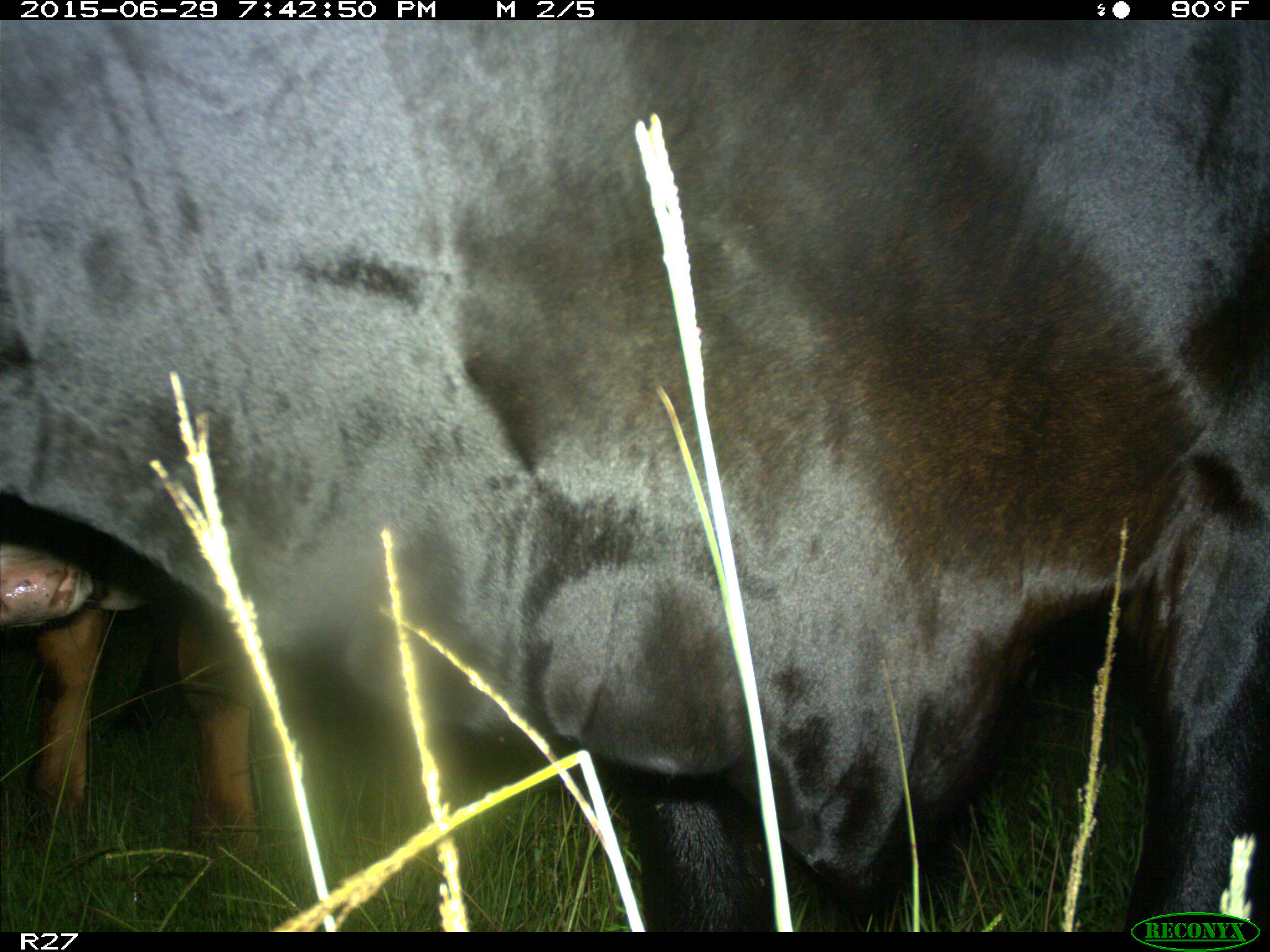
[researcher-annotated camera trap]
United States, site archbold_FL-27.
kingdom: Animalia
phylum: Chordata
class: Mammalia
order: Artiodactyla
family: Bovidae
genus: Bos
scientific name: Bos taurus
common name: domestic cow